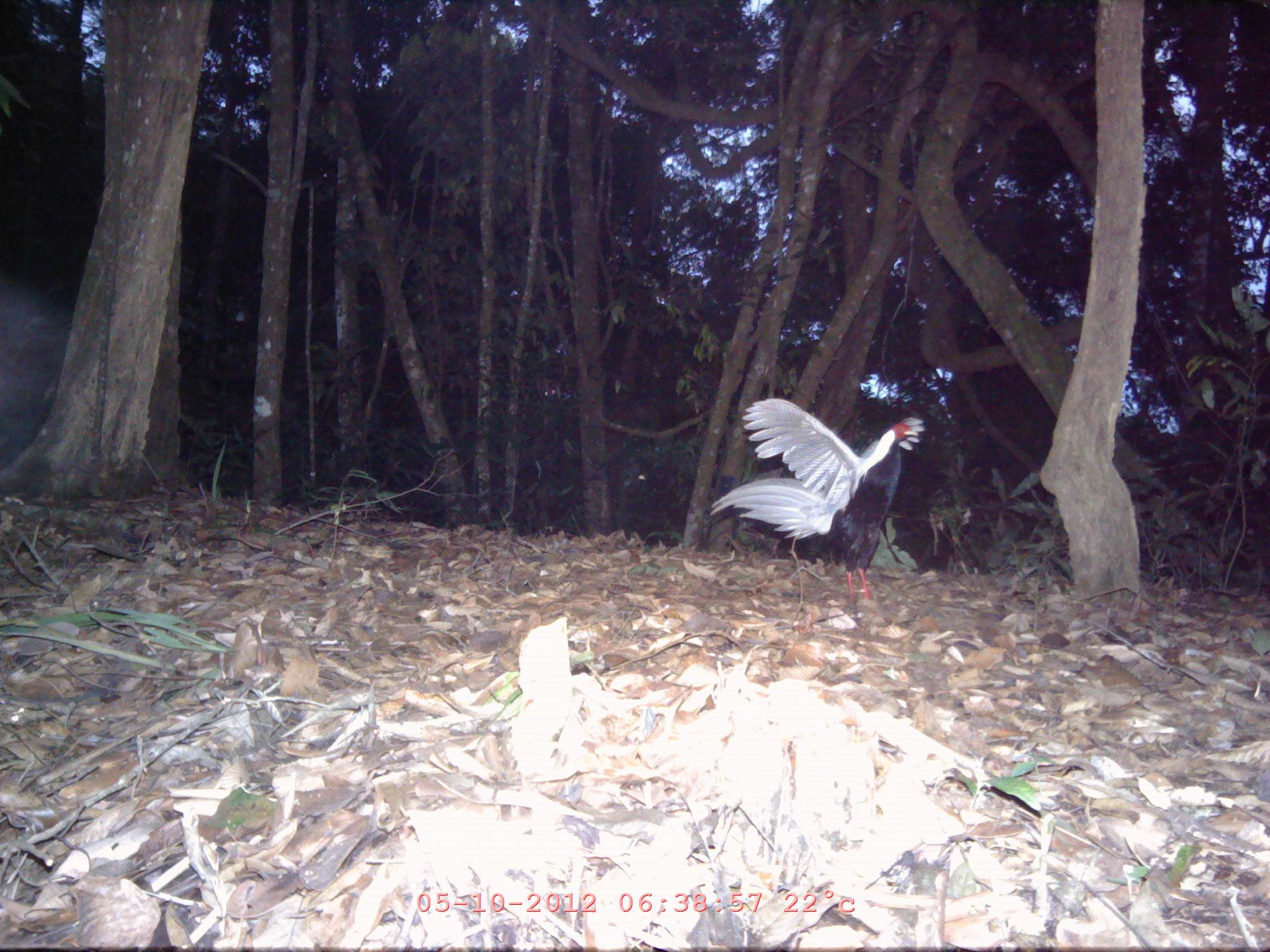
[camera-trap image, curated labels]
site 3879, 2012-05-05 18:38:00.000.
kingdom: Animalia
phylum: Chordata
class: Aves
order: Galliformes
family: Phasianidae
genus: Lophura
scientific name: Lophura nycthemera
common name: silver pheasant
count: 1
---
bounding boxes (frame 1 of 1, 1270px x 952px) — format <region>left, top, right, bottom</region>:
lophura nycthemera: <region>710, 397, 925, 609</region>